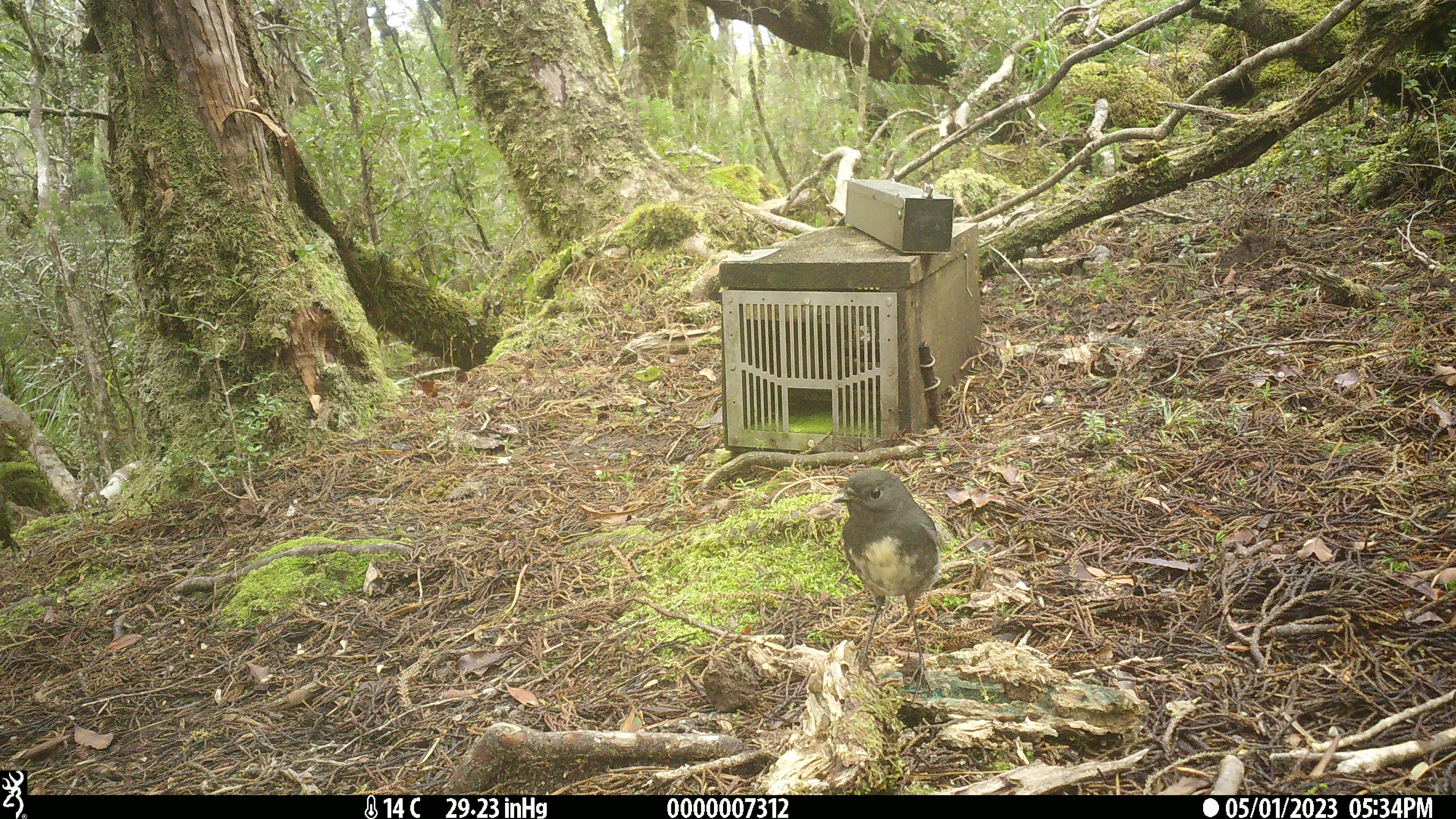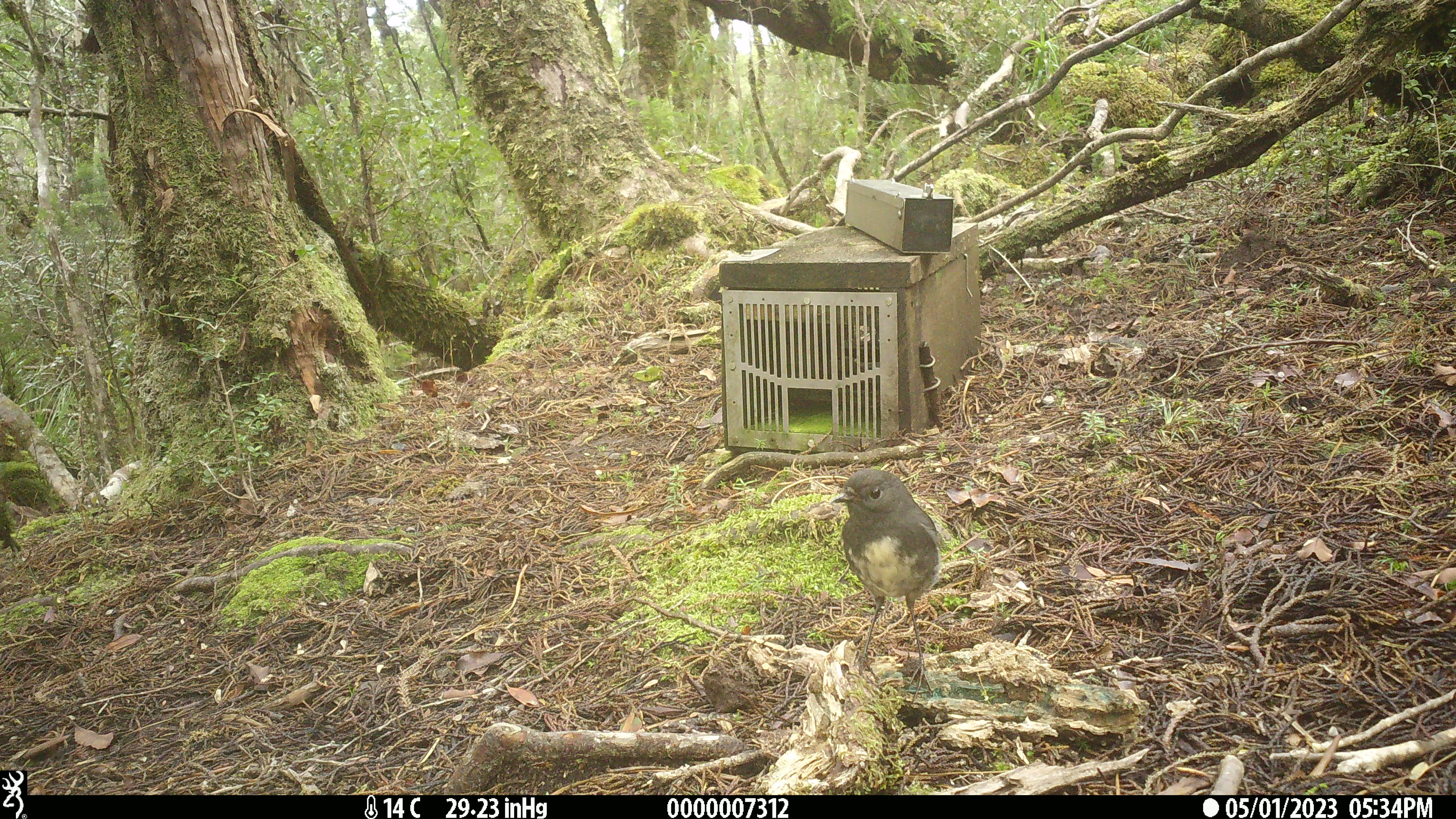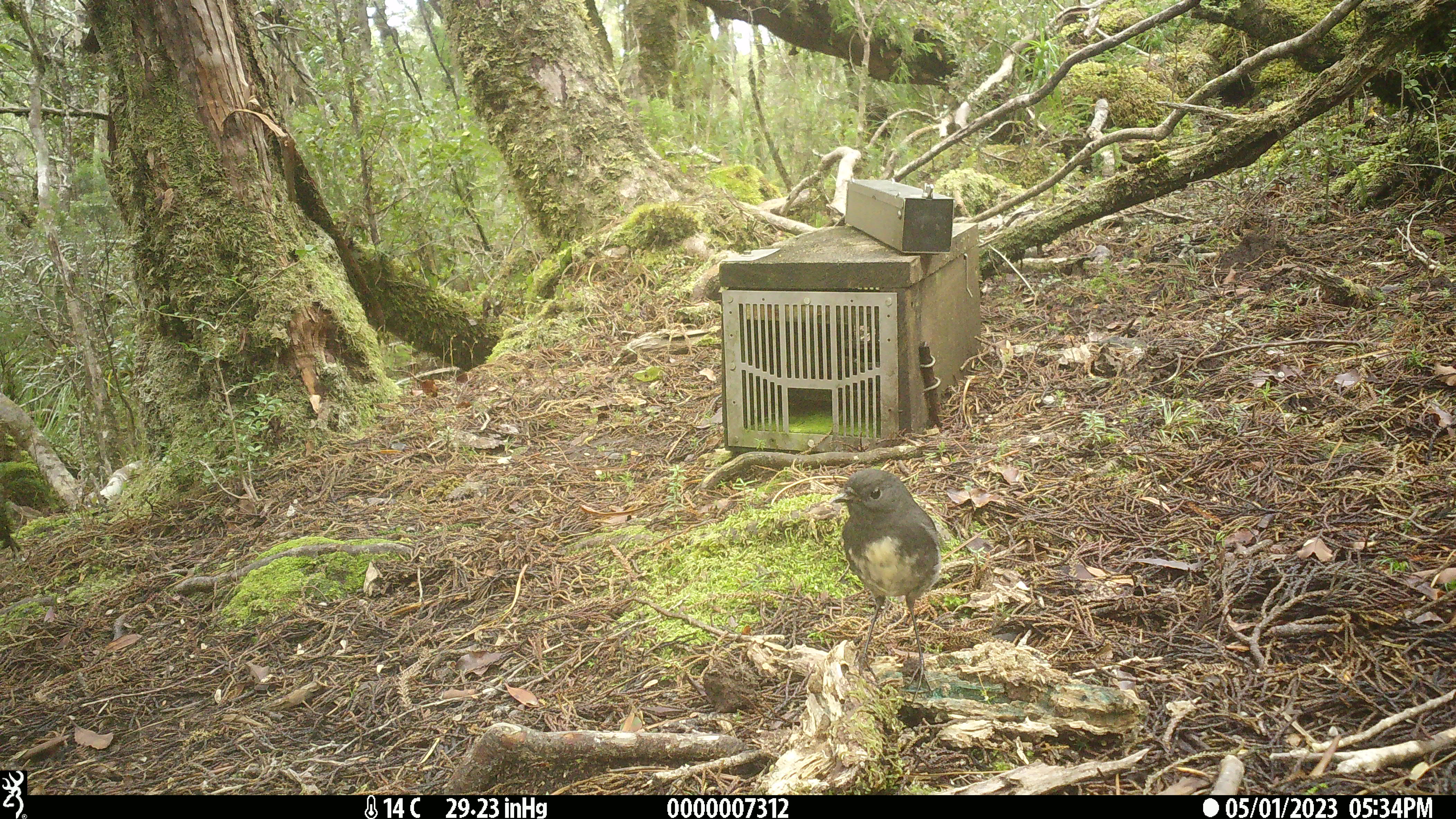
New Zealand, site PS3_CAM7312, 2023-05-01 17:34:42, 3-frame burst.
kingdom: Animalia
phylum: Chordata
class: Aves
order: Passeriformes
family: Petroicidae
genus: Petroica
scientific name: Petroica australis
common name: new zealand robin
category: robin